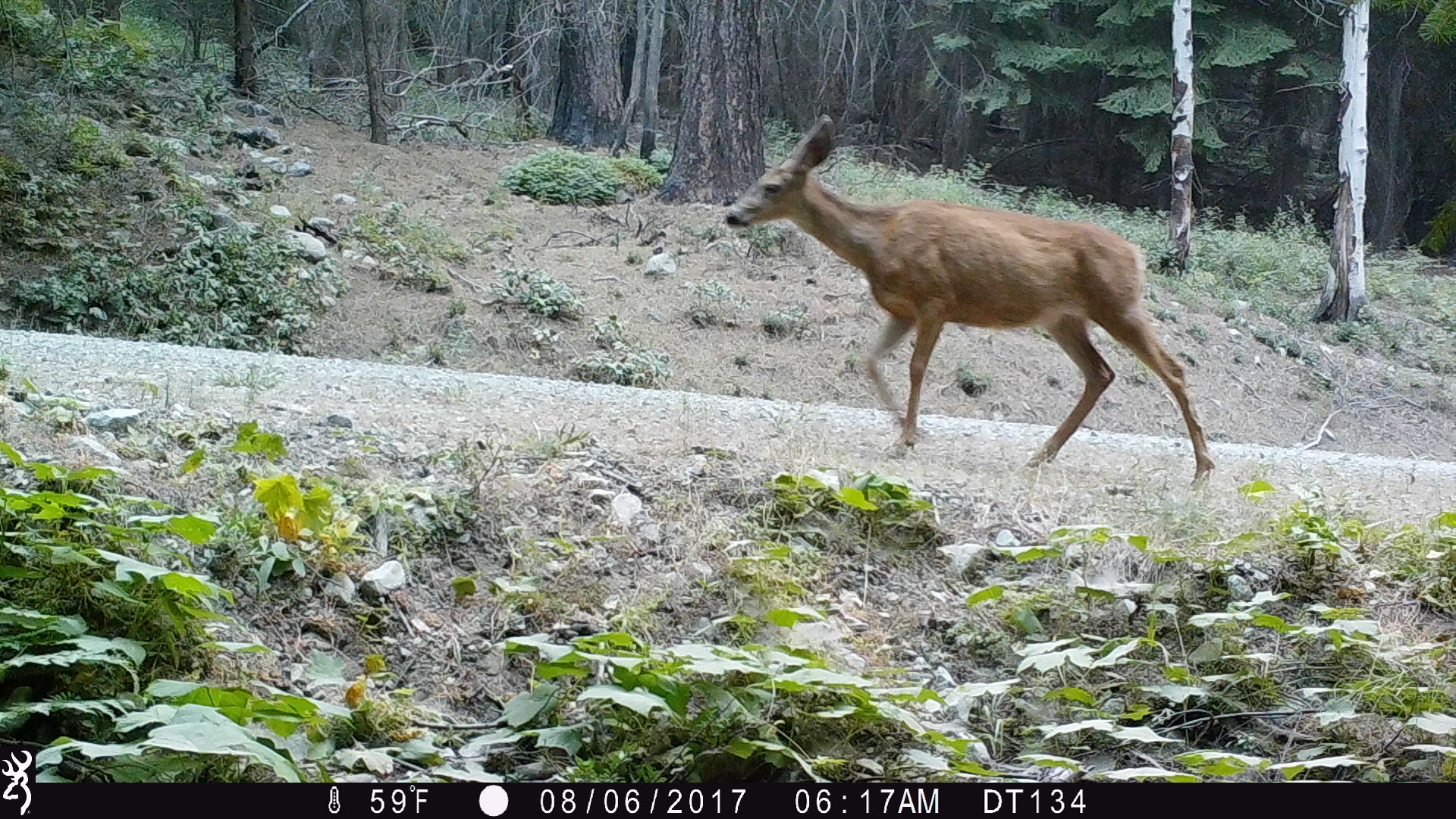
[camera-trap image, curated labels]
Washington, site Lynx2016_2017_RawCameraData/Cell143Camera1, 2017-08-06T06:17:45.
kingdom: Animalia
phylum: Chordata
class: Mammalia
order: Artiodactyla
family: Cervidae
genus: Odocoileus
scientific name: Odocoileus hemionus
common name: mule deer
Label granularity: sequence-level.